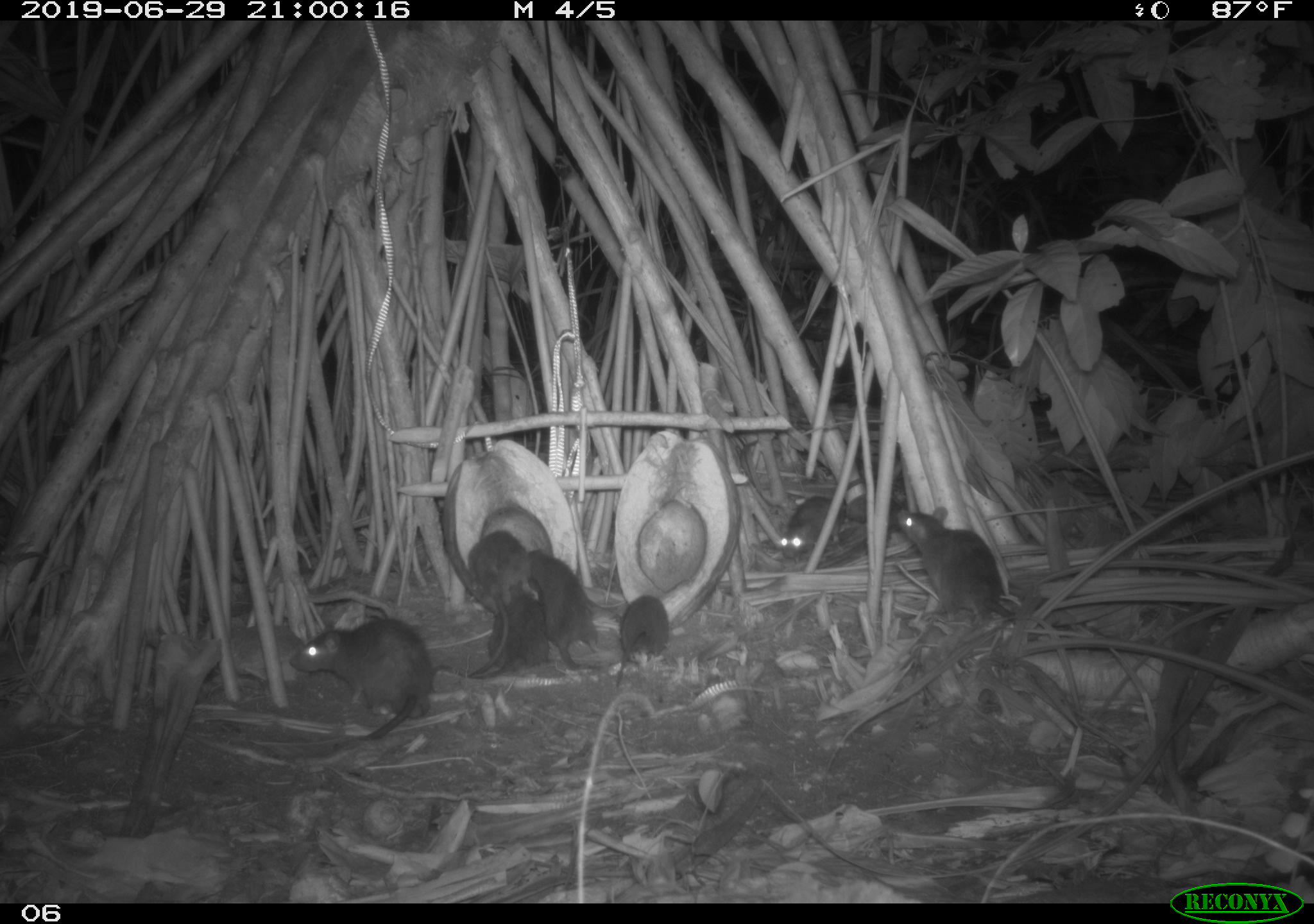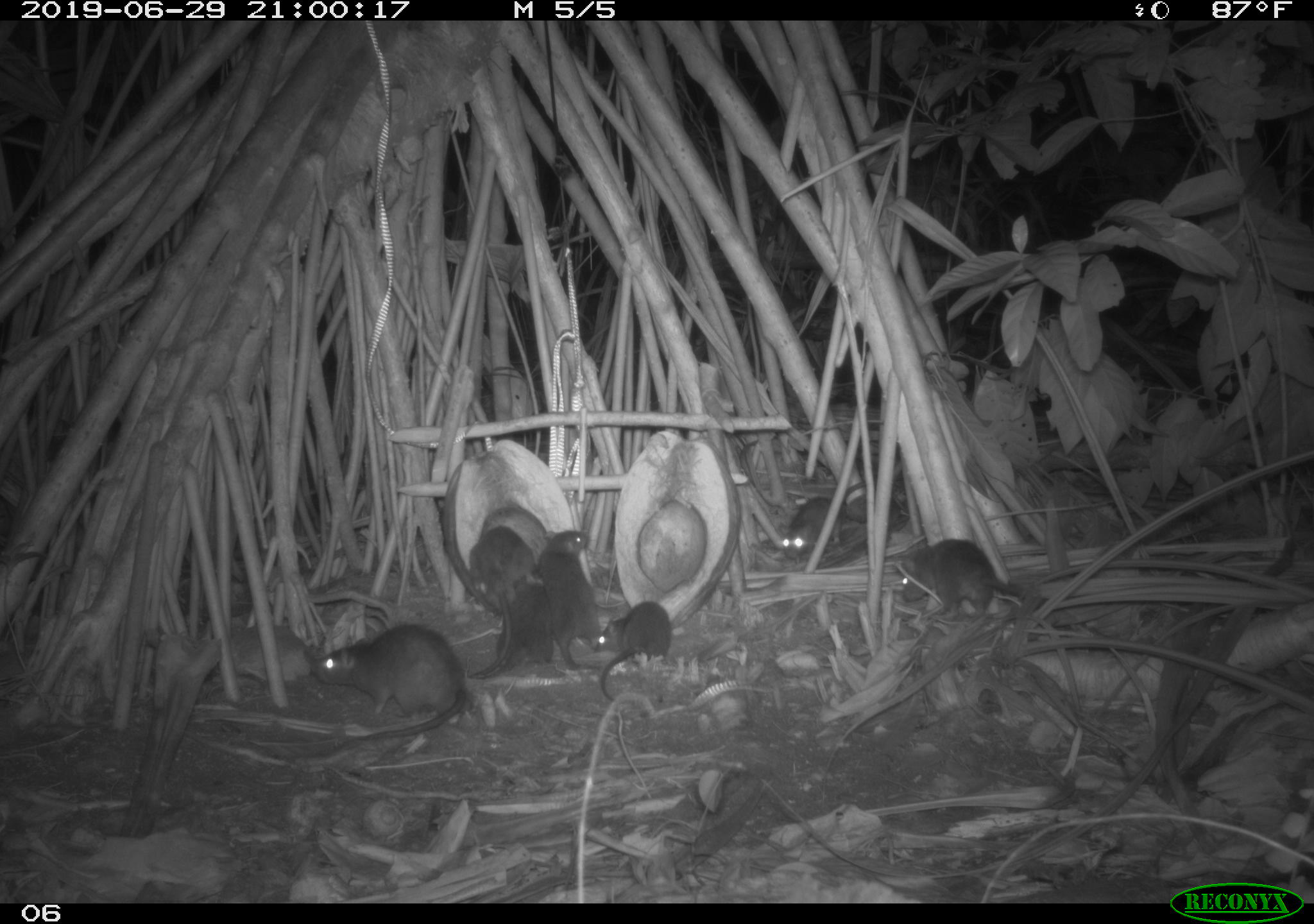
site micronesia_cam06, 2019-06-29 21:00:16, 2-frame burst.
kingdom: Animalia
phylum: Chordata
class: Mammalia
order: Rodentia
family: Muridae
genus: Rattus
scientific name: Rattus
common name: rat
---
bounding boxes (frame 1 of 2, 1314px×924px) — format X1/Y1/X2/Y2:
rat: 288/613/445/748; 896/505/1025/629; 521/543/611/677; 436/581/550/682; 462/526/530/683; 775/475/872/561; 608/592/673/696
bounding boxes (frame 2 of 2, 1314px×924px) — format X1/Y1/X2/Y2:
rat: 302/620/475/756; 884/531/1061/629; 464/523/536/687; 538/526/606/677; 587/599/674/714; 780/474/880/559; 498/561/563/679